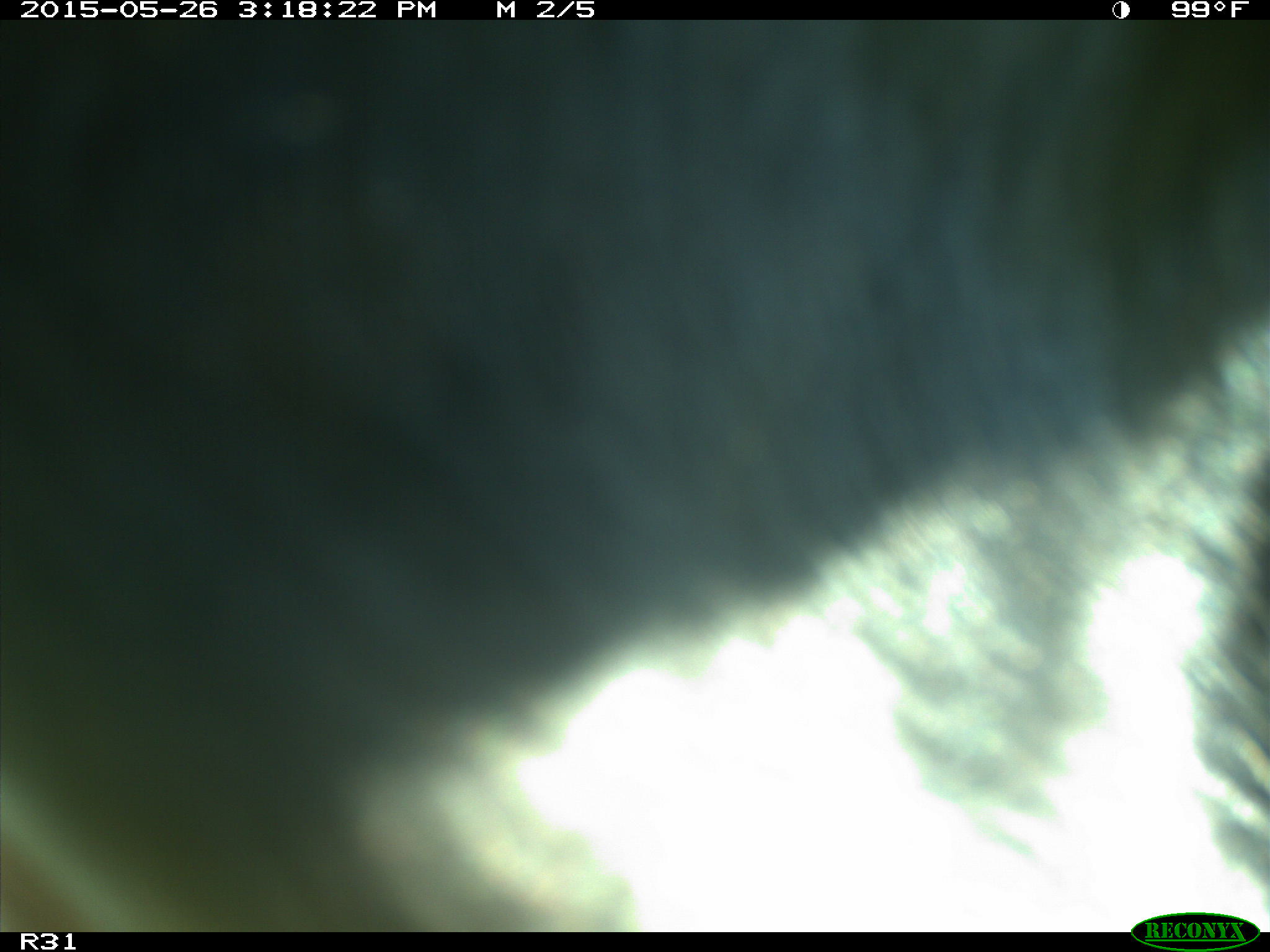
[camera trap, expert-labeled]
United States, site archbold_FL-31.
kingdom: Animalia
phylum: Chordata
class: Mammalia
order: Artiodactyla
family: Bovidae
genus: Bos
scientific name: Bos taurus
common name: domestic cow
Bos taurus (domestic cow).